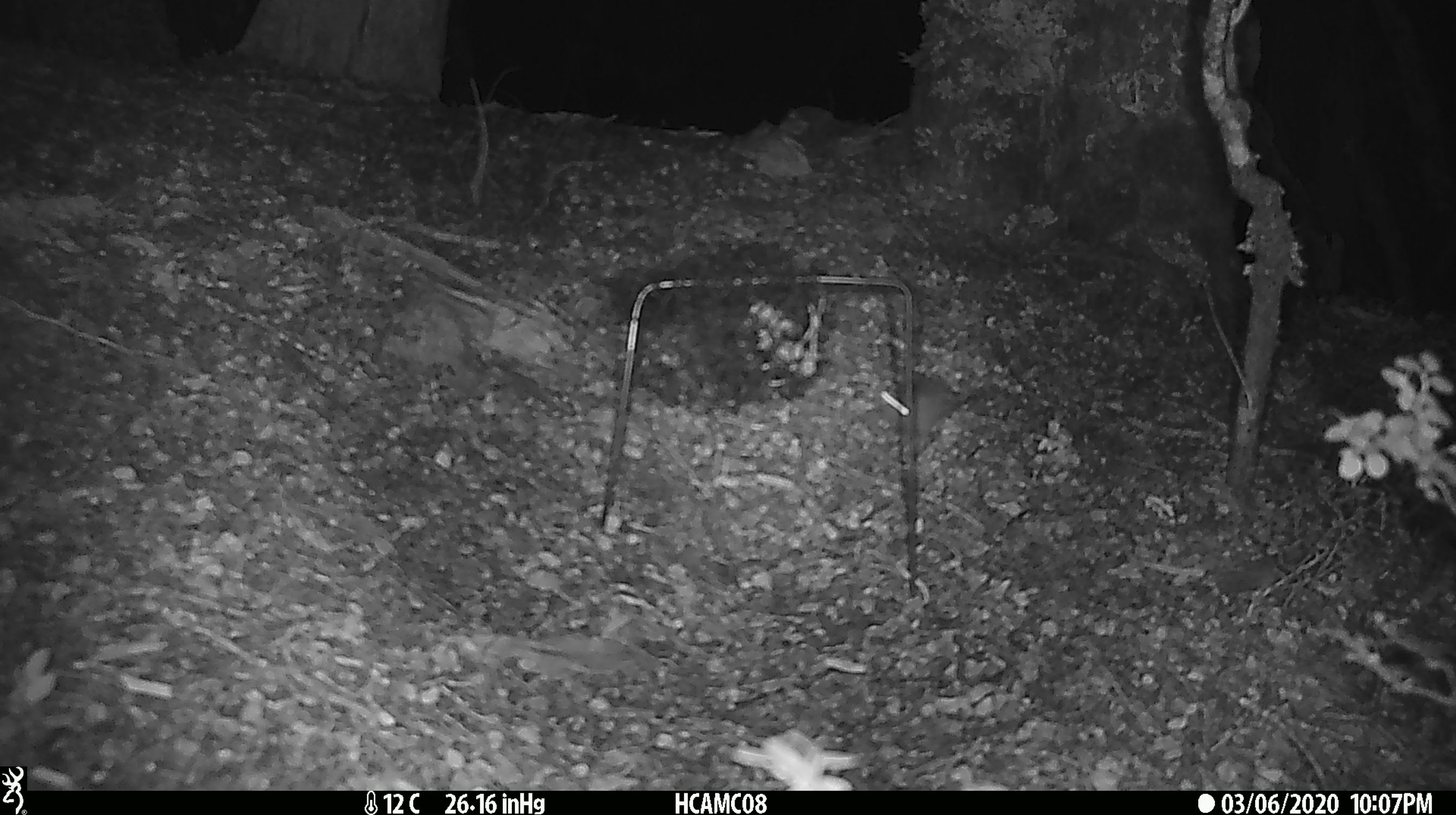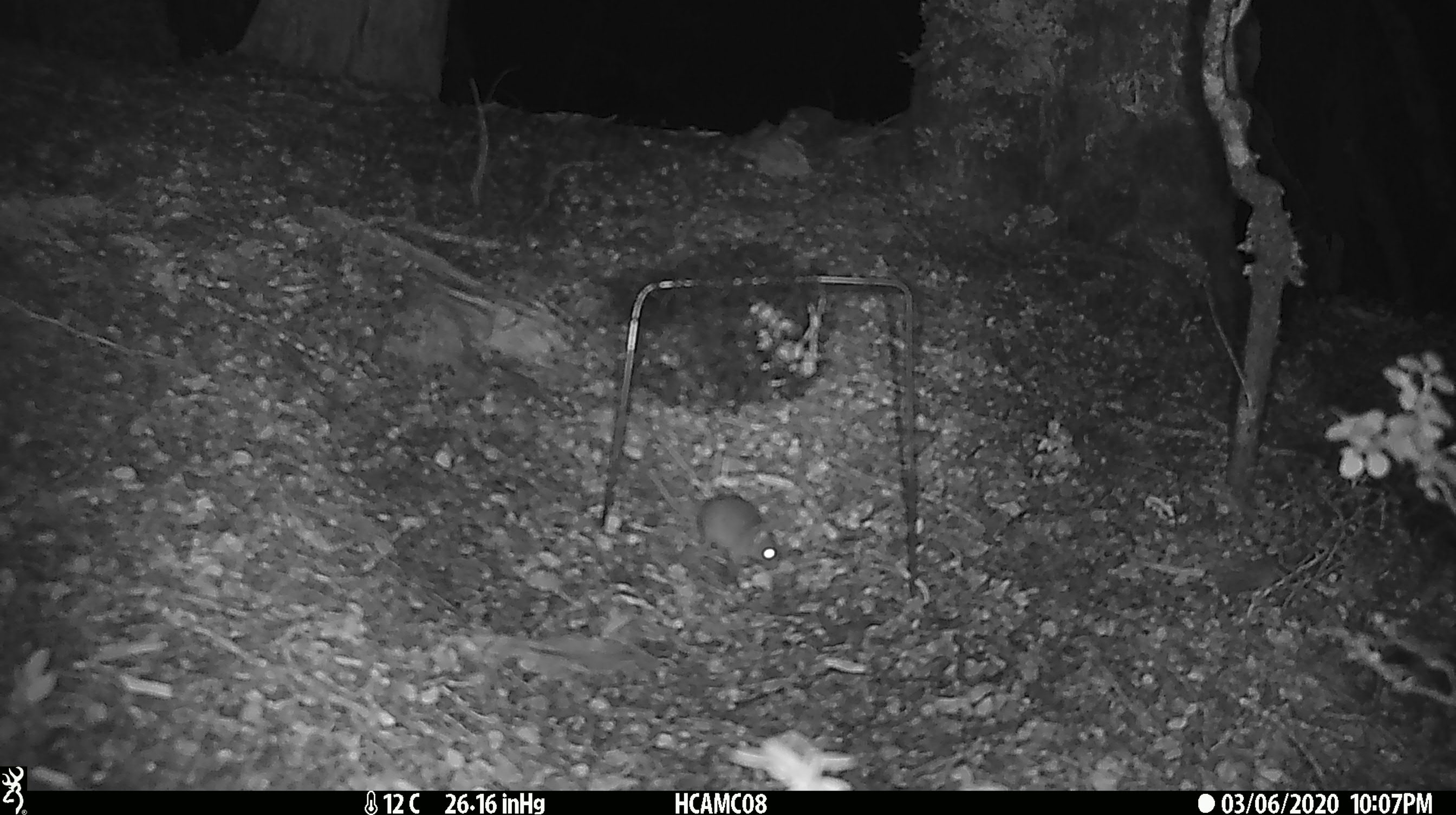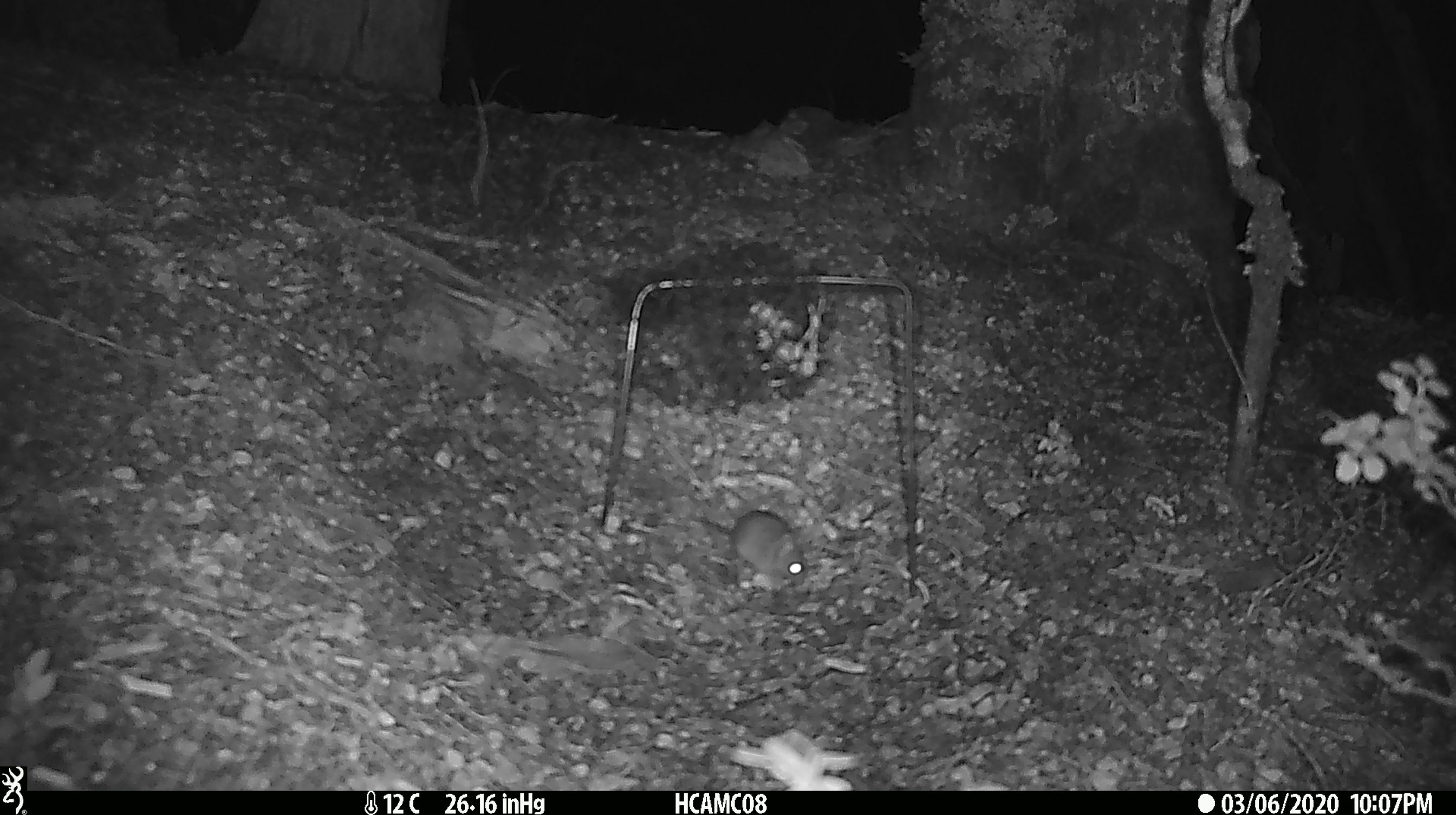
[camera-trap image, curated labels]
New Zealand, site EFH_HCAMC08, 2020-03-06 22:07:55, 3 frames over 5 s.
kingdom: Animalia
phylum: Chordata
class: Mammalia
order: Rodentia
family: Muridae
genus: Mus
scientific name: Mus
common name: mouse